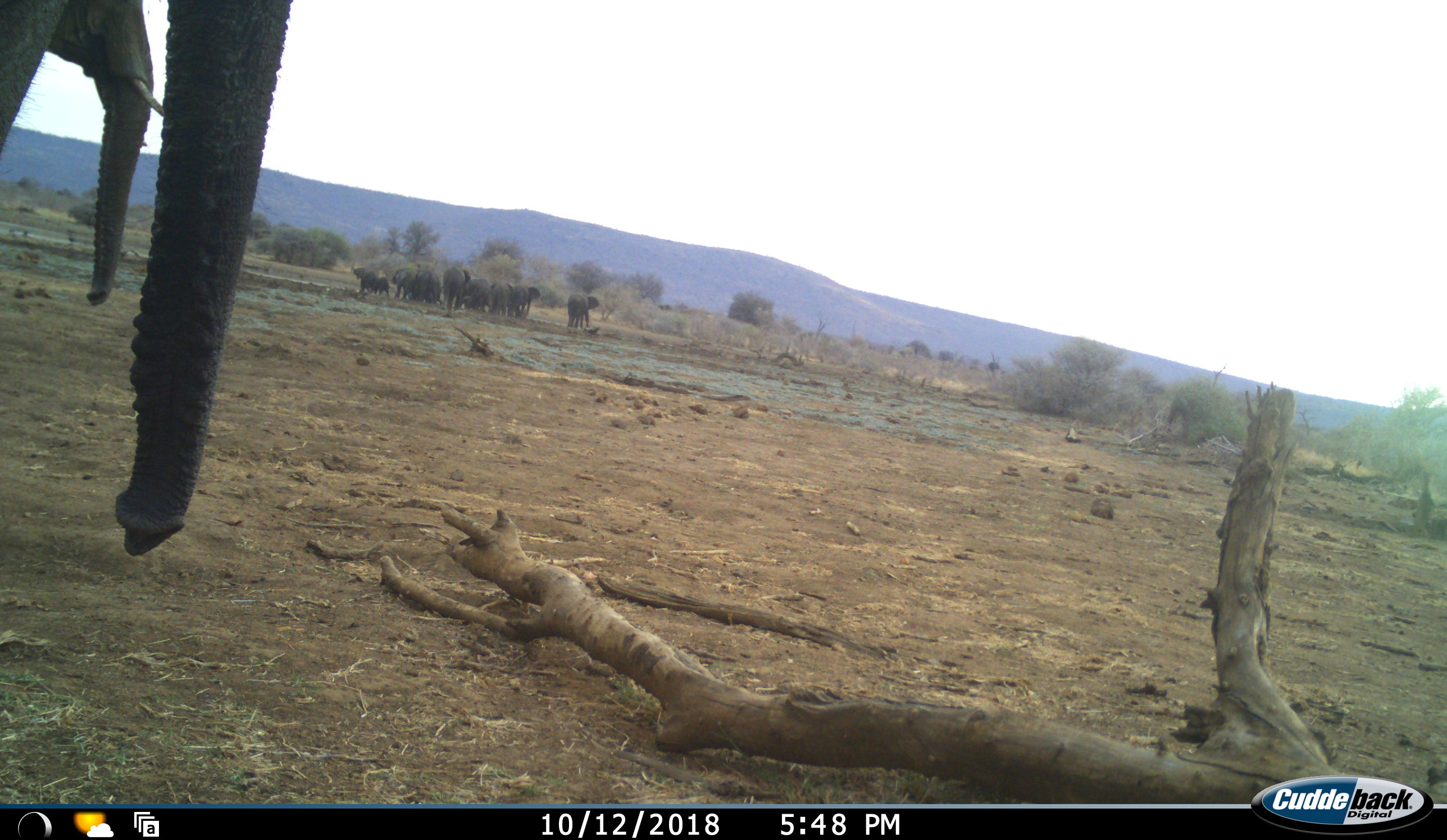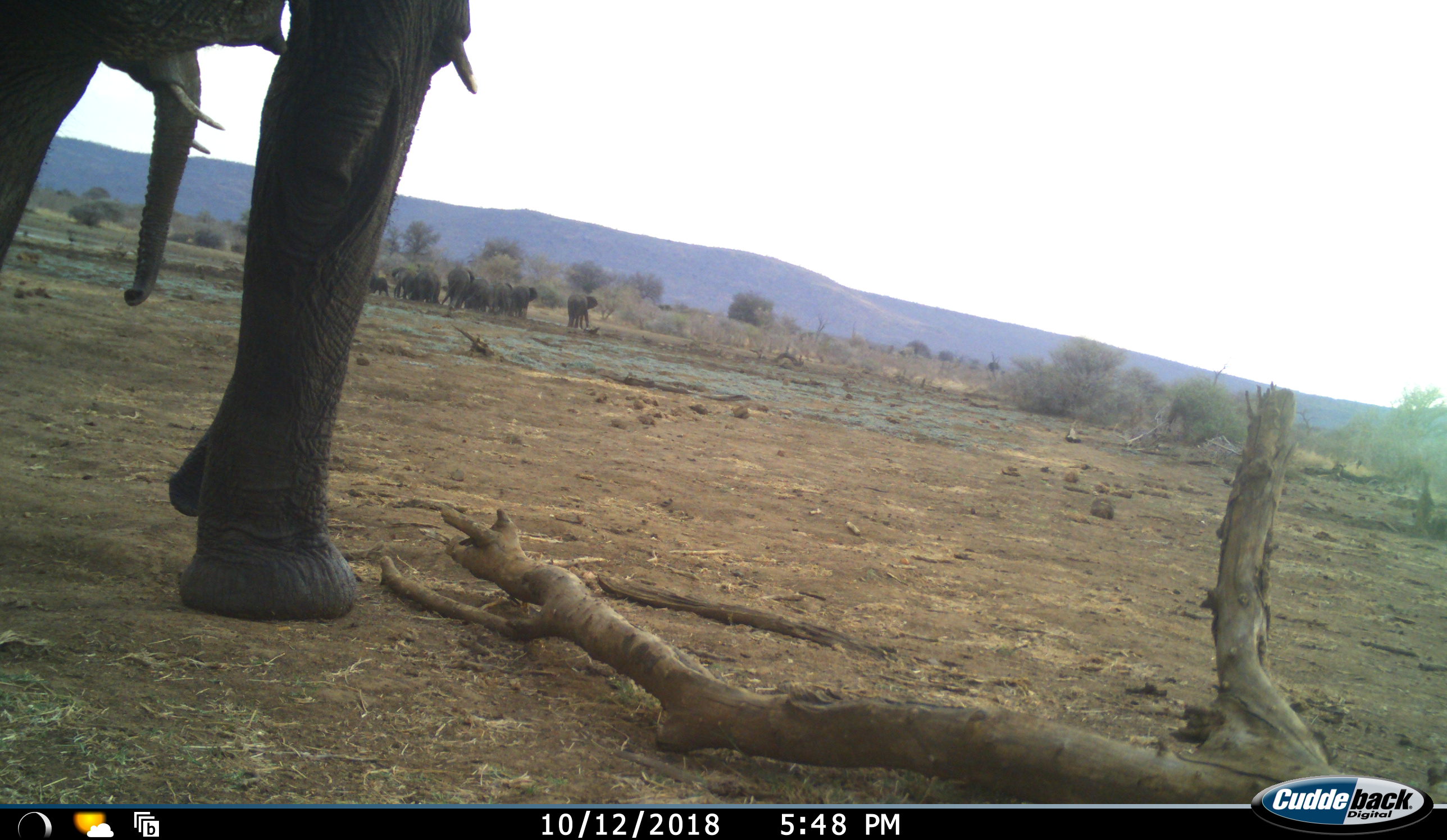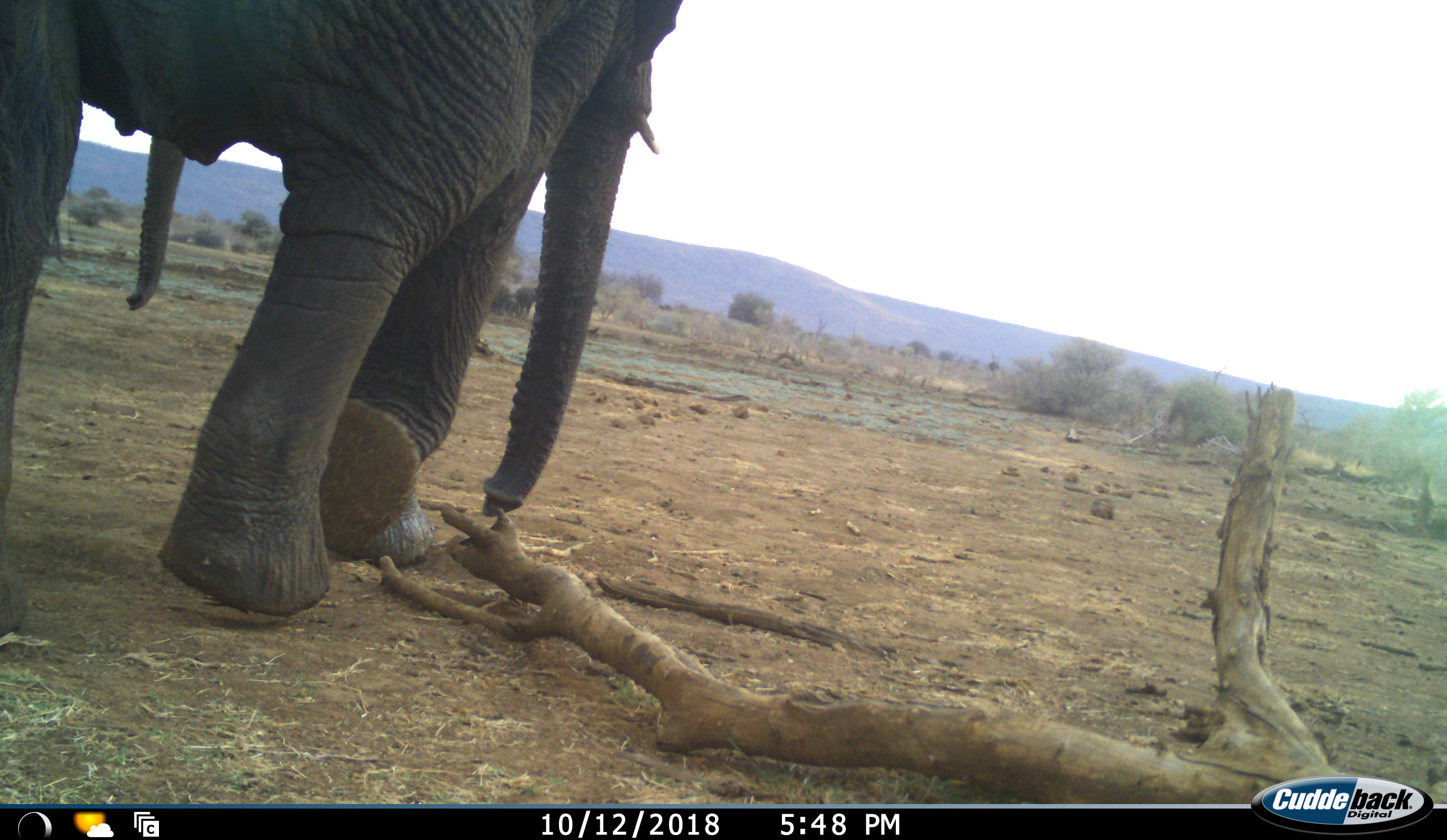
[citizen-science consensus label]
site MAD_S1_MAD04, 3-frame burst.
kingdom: Animalia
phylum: Chordata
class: Mammalia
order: Proboscidea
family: Elephantidae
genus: Loxodonta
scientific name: Loxodonta africana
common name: african bush elephant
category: elephant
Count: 11-50.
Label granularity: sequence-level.